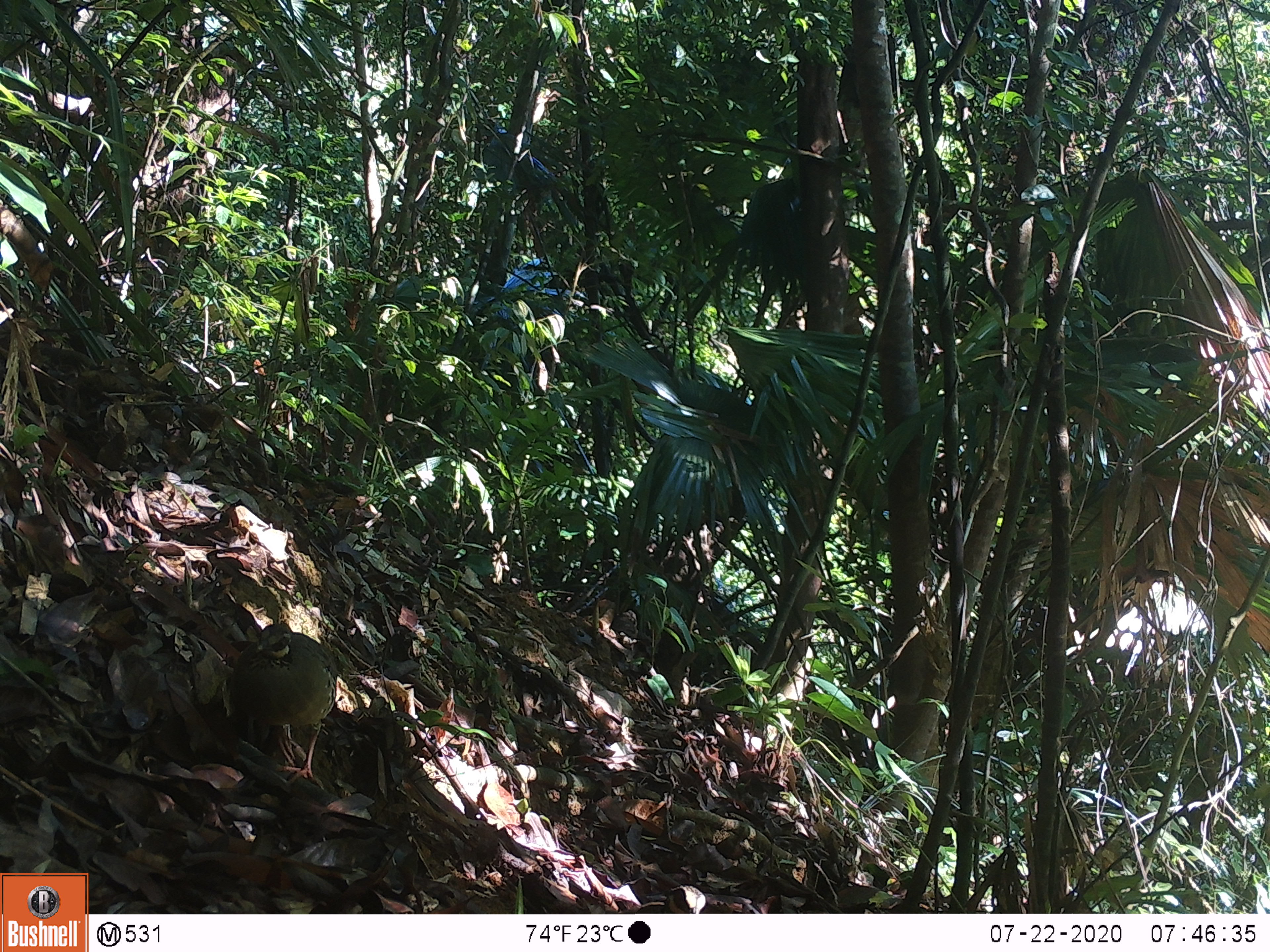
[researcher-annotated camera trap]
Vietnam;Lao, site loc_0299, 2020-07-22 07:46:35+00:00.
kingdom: Animalia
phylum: Chordata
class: Aves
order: Galliformes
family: Phasianidae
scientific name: Phasianidae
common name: partridge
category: unidentified partridge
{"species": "unidentified partridge (partridge) (Phasianidae)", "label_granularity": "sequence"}